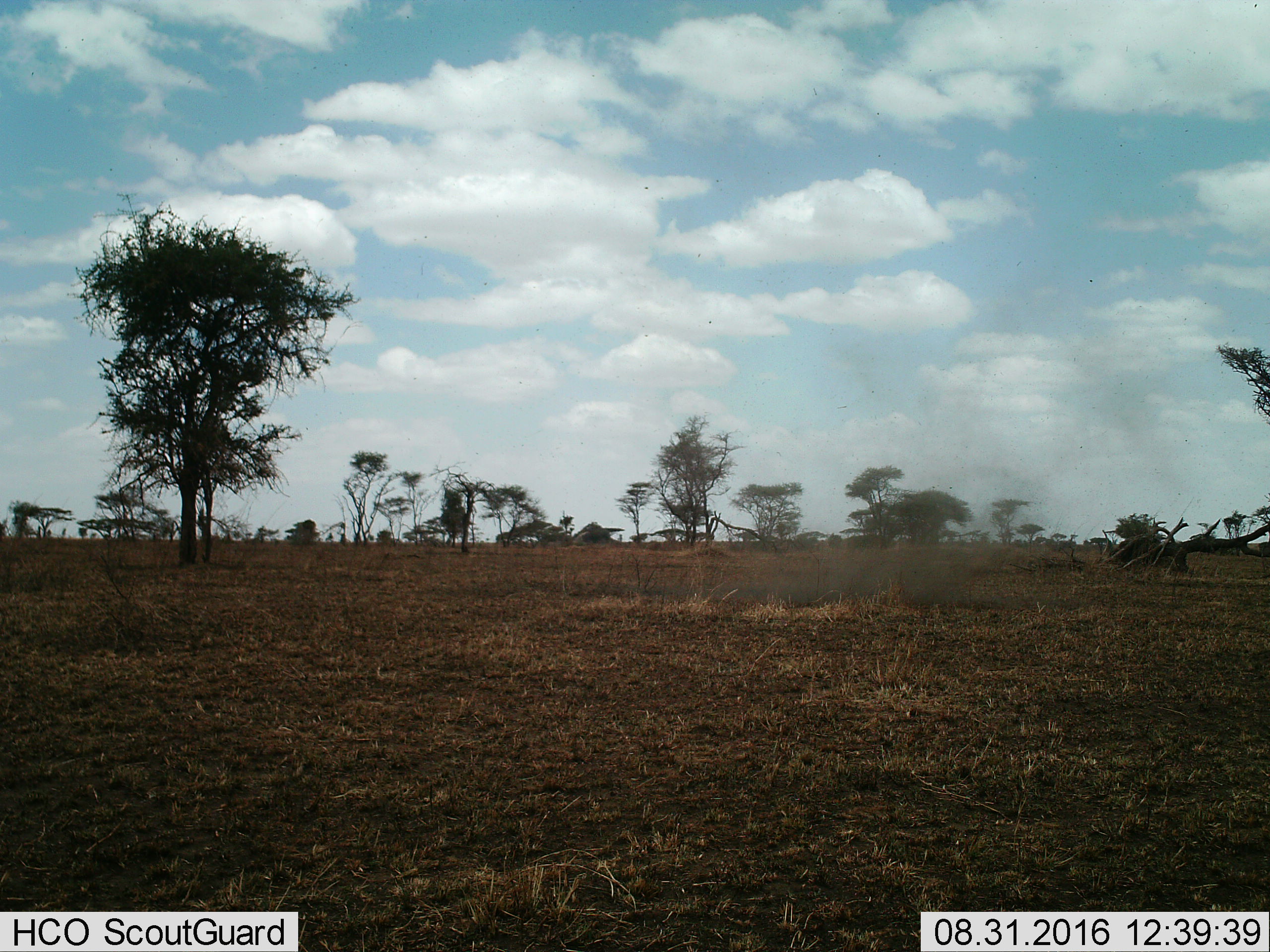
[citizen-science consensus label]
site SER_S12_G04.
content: unidentified animal